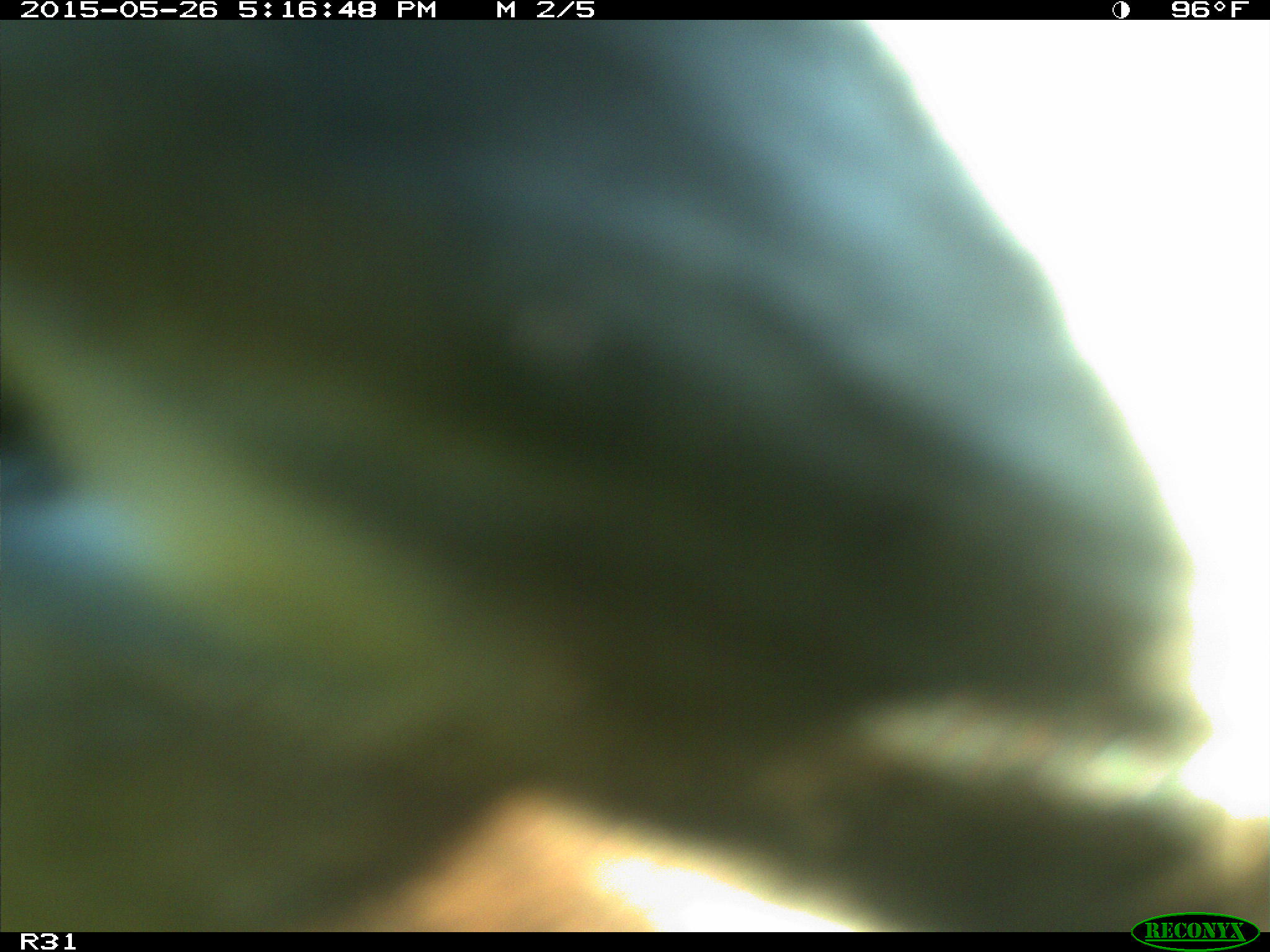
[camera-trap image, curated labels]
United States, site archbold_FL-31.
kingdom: Animalia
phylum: Chordata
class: Mammalia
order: Artiodactyla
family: Bovidae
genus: Bos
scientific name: Bos taurus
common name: domestic cow